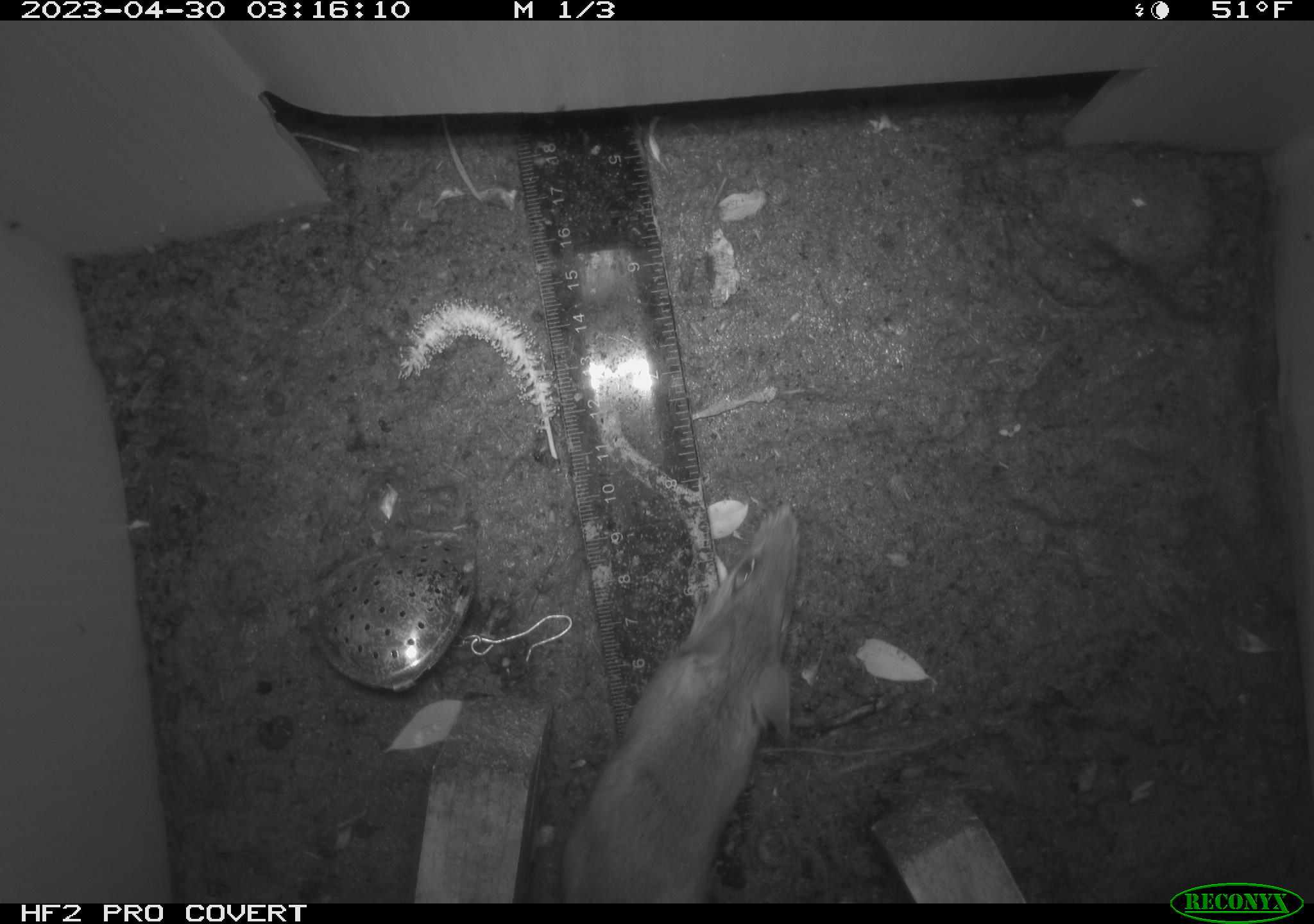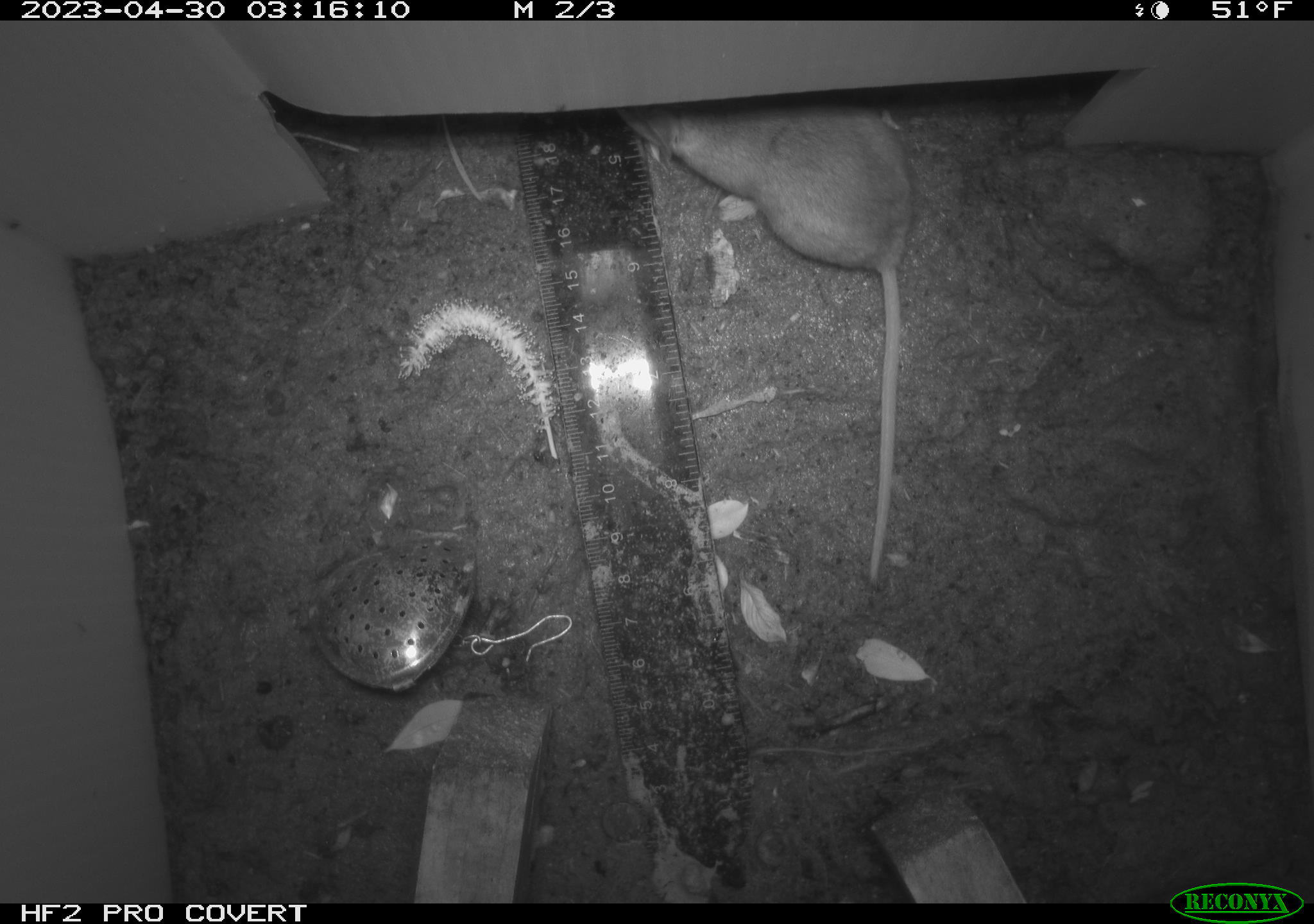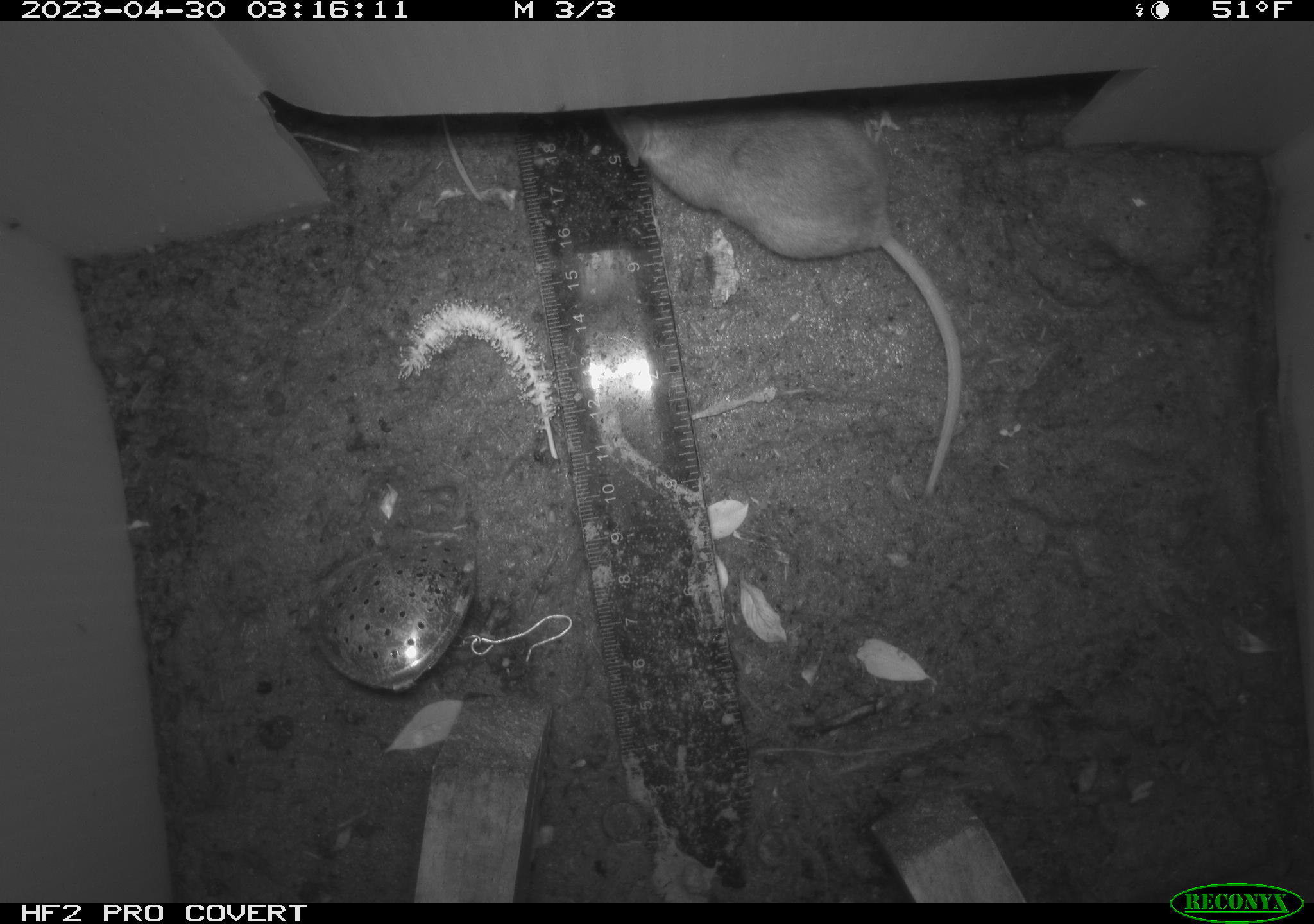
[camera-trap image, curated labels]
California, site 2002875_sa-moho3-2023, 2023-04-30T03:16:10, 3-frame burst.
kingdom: Animalia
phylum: Chordata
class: Mammalia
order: Rodentia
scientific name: Rodentia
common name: mouse species